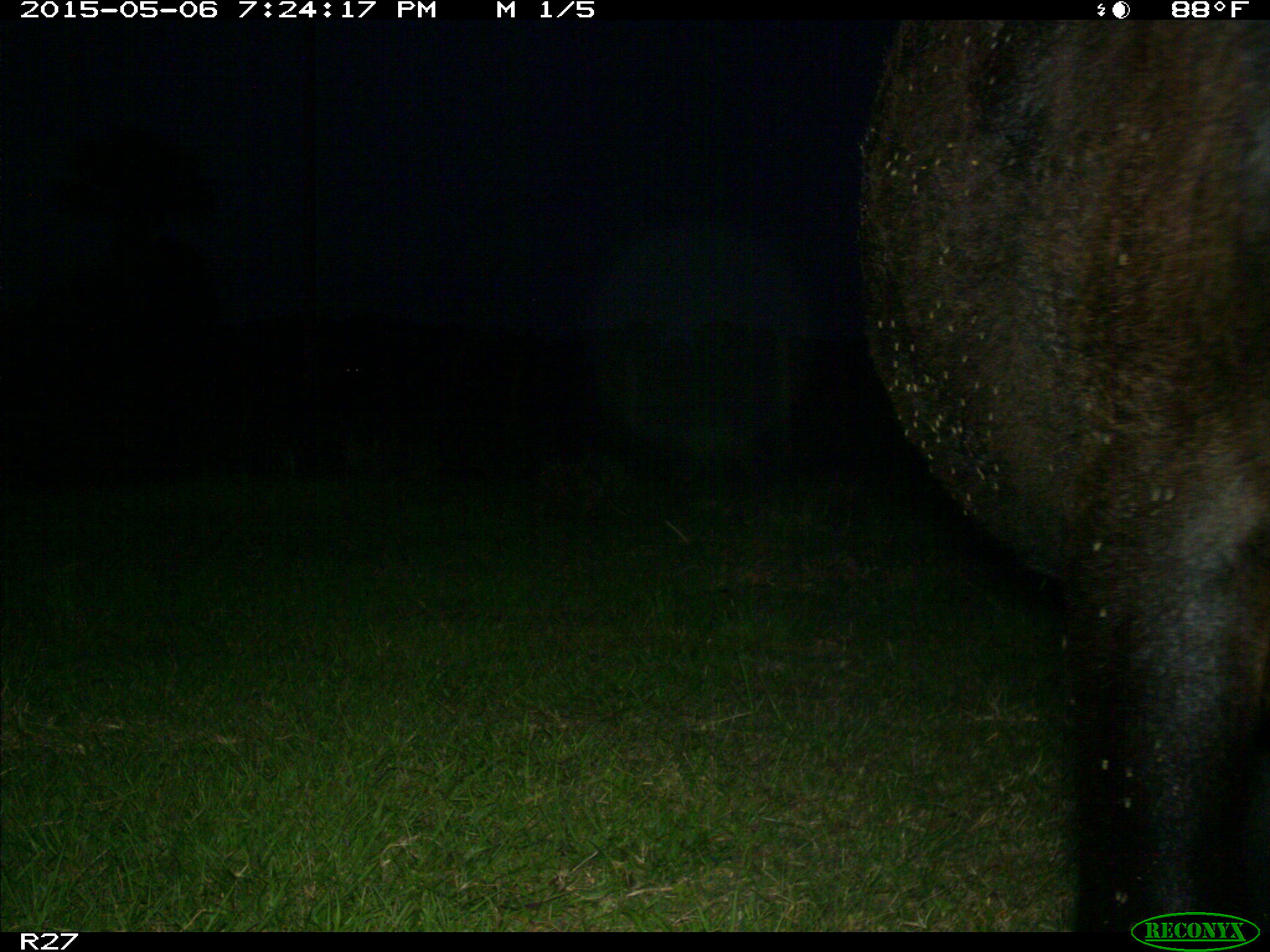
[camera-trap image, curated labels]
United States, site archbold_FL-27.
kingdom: Animalia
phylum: Chordata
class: Mammalia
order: Artiodactyla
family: Bovidae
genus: Bos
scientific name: Bos taurus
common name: domestic cow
Bos taurus (domestic cow).